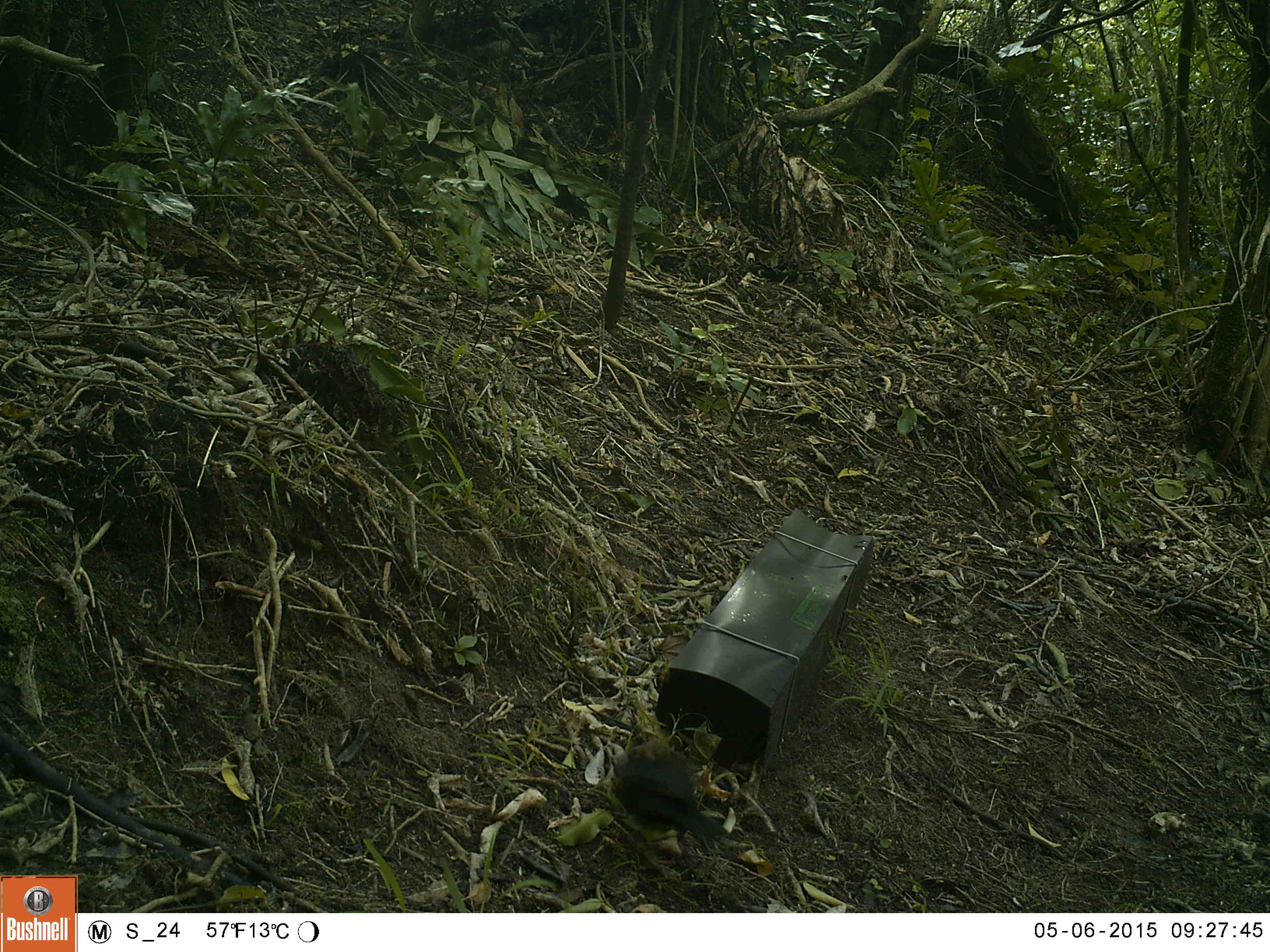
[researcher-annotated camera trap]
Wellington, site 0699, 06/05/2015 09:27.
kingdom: Animalia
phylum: Chordata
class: Aves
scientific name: Aves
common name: bird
Bird (Aves).